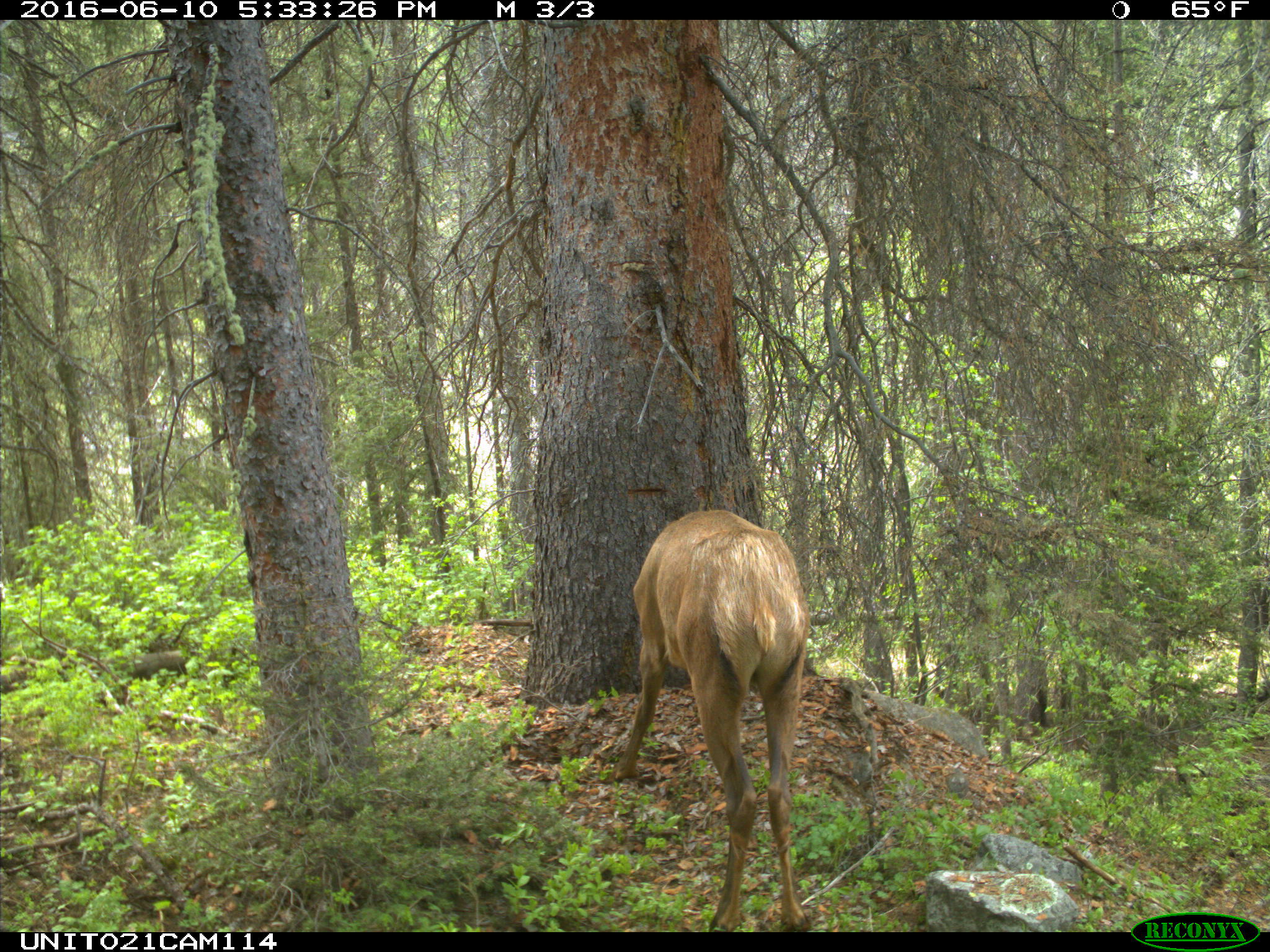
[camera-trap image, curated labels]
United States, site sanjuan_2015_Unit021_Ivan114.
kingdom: Animalia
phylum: Chordata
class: Mammalia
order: Artiodactyla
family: Cervidae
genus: Cervus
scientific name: Cervus elaphus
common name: red deer